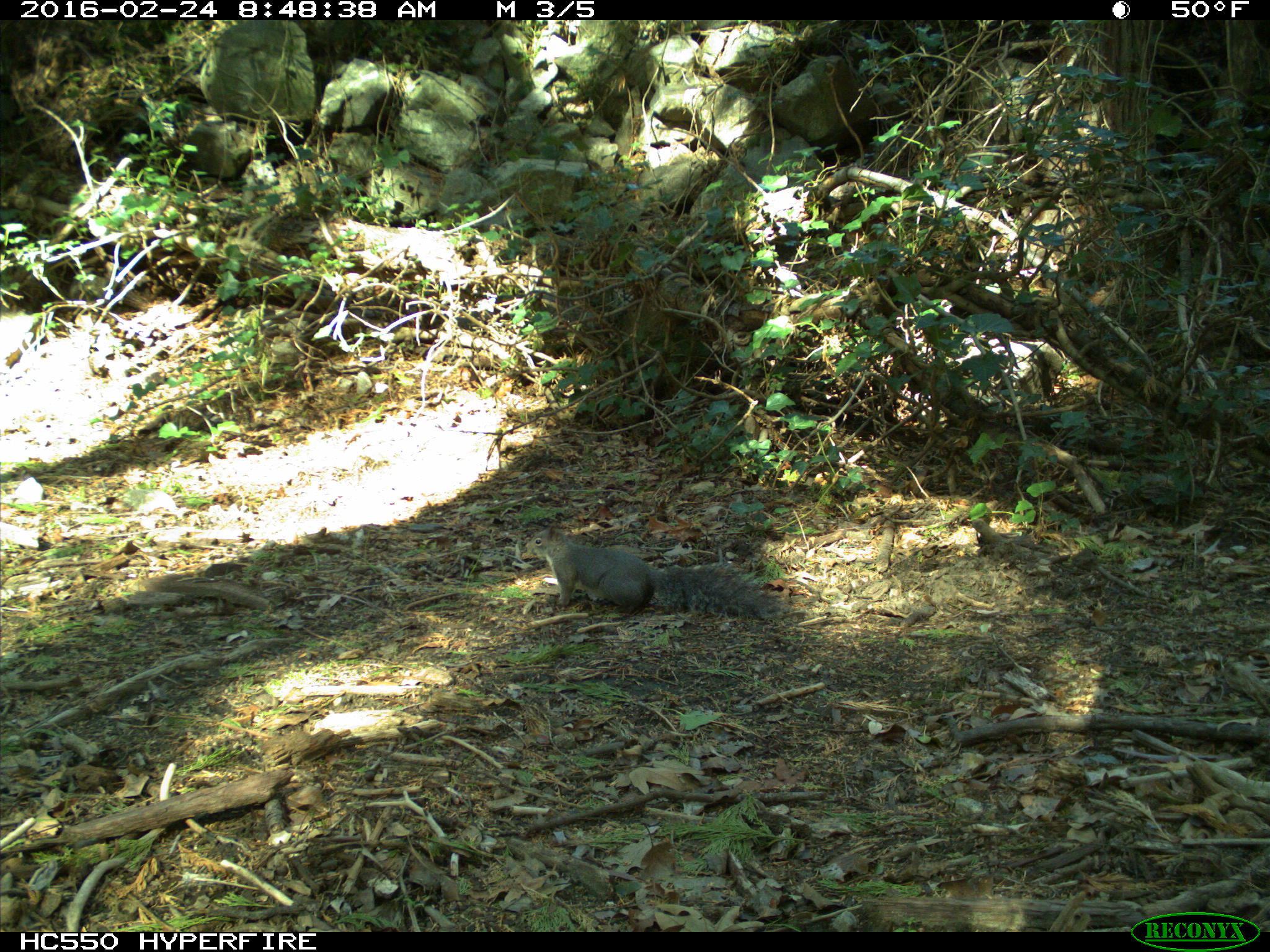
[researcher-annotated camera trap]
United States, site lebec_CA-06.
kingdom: Animalia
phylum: Chordata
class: Mammalia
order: Rodentia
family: Sciuridae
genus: Sciurus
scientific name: Sciurus carolinensis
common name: eastern gray squirrel